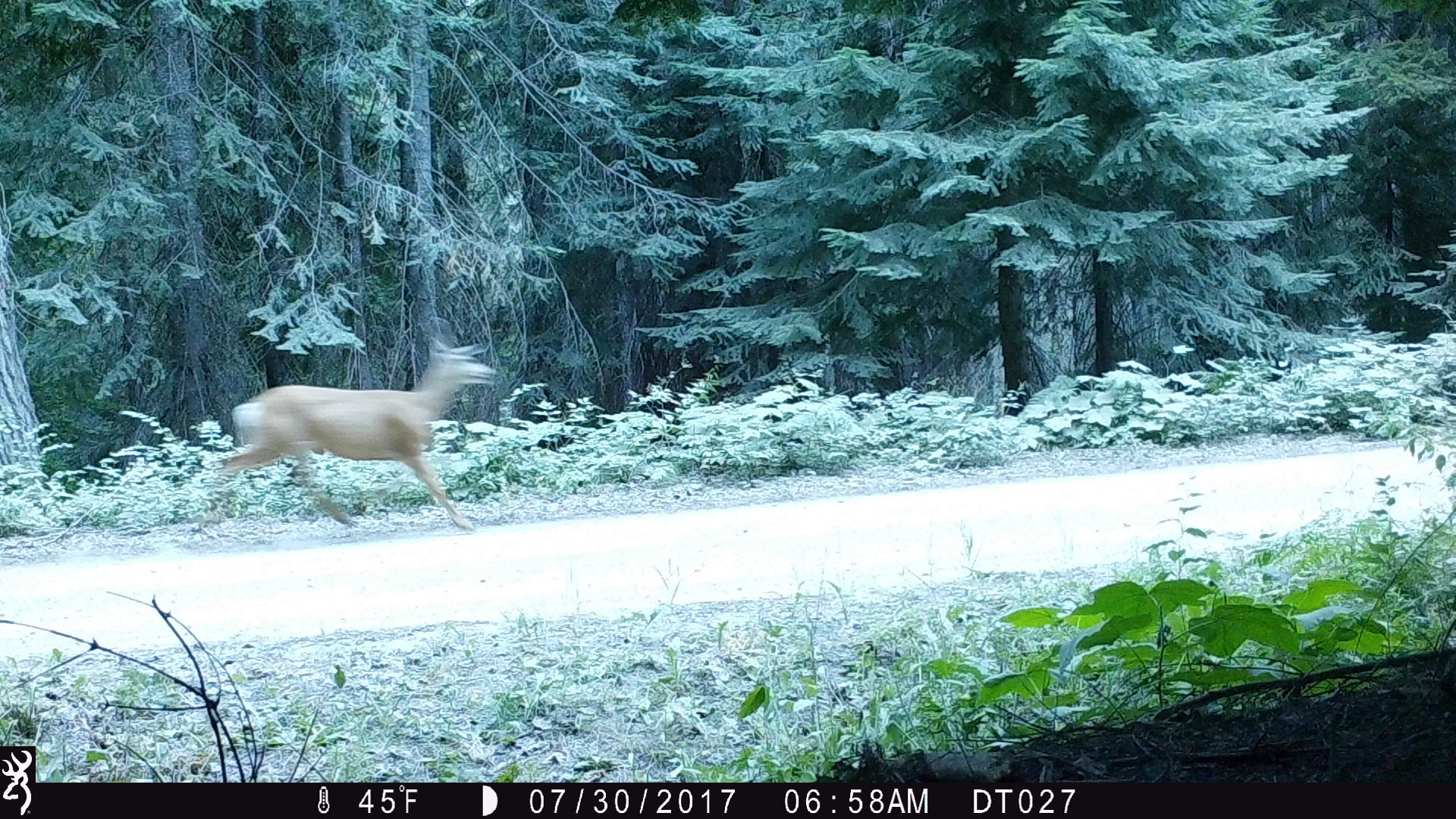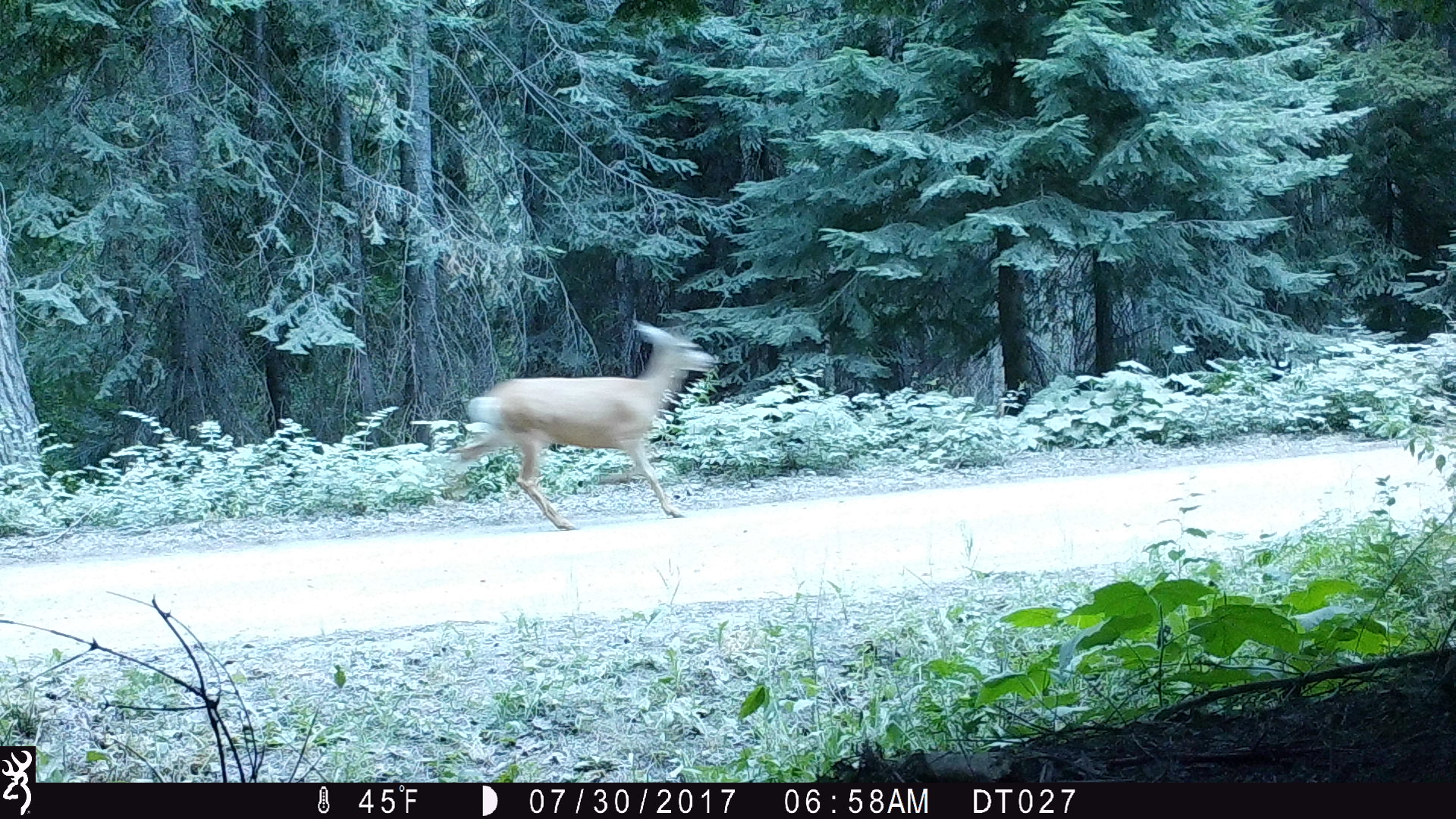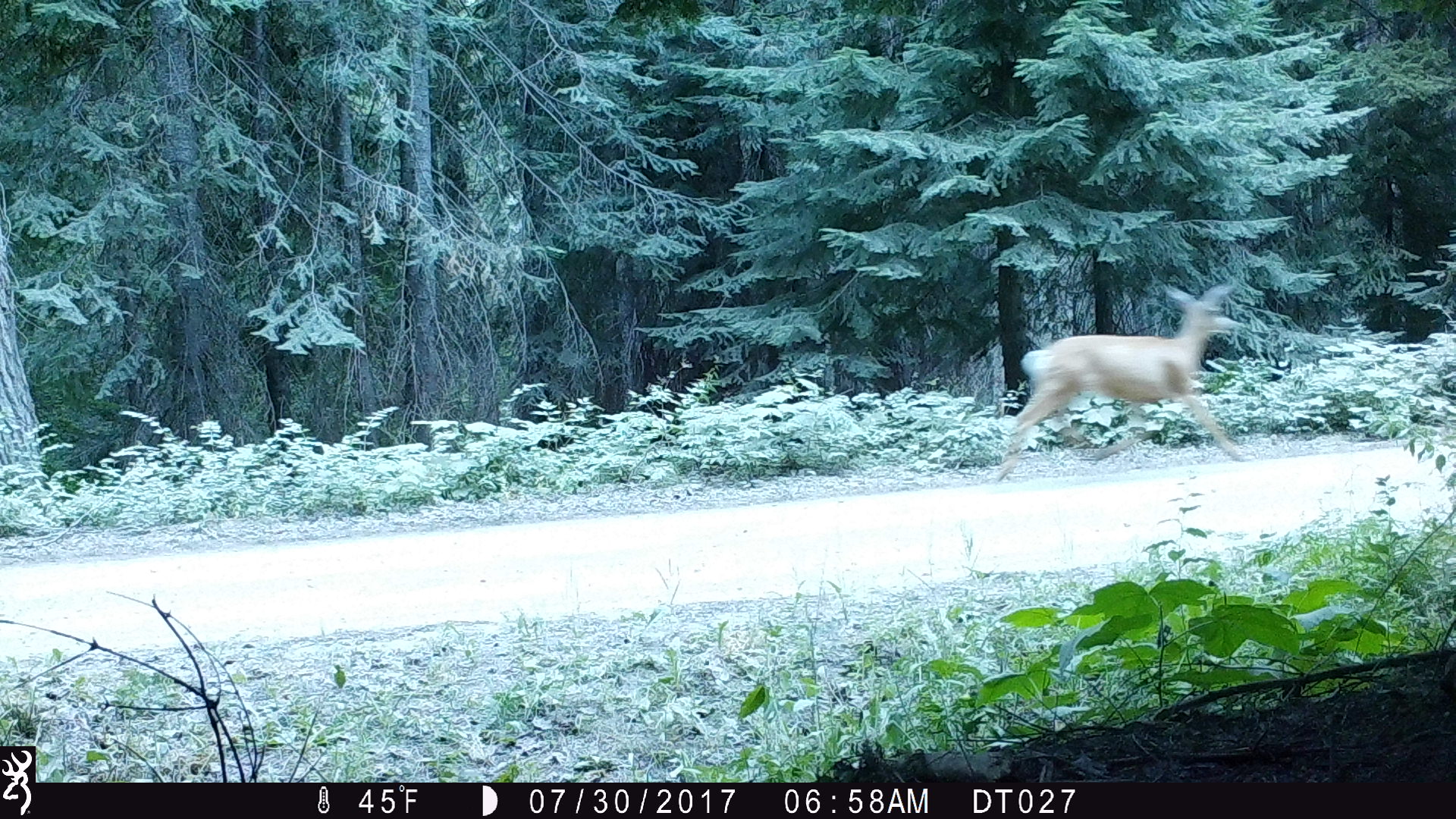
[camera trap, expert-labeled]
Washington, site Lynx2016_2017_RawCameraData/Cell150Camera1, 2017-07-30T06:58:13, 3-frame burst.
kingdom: Animalia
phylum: Chordata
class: Mammalia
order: Artiodactyla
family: Cervidae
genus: Odocoileus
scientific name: Odocoileus hemionus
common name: mule deer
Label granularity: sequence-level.